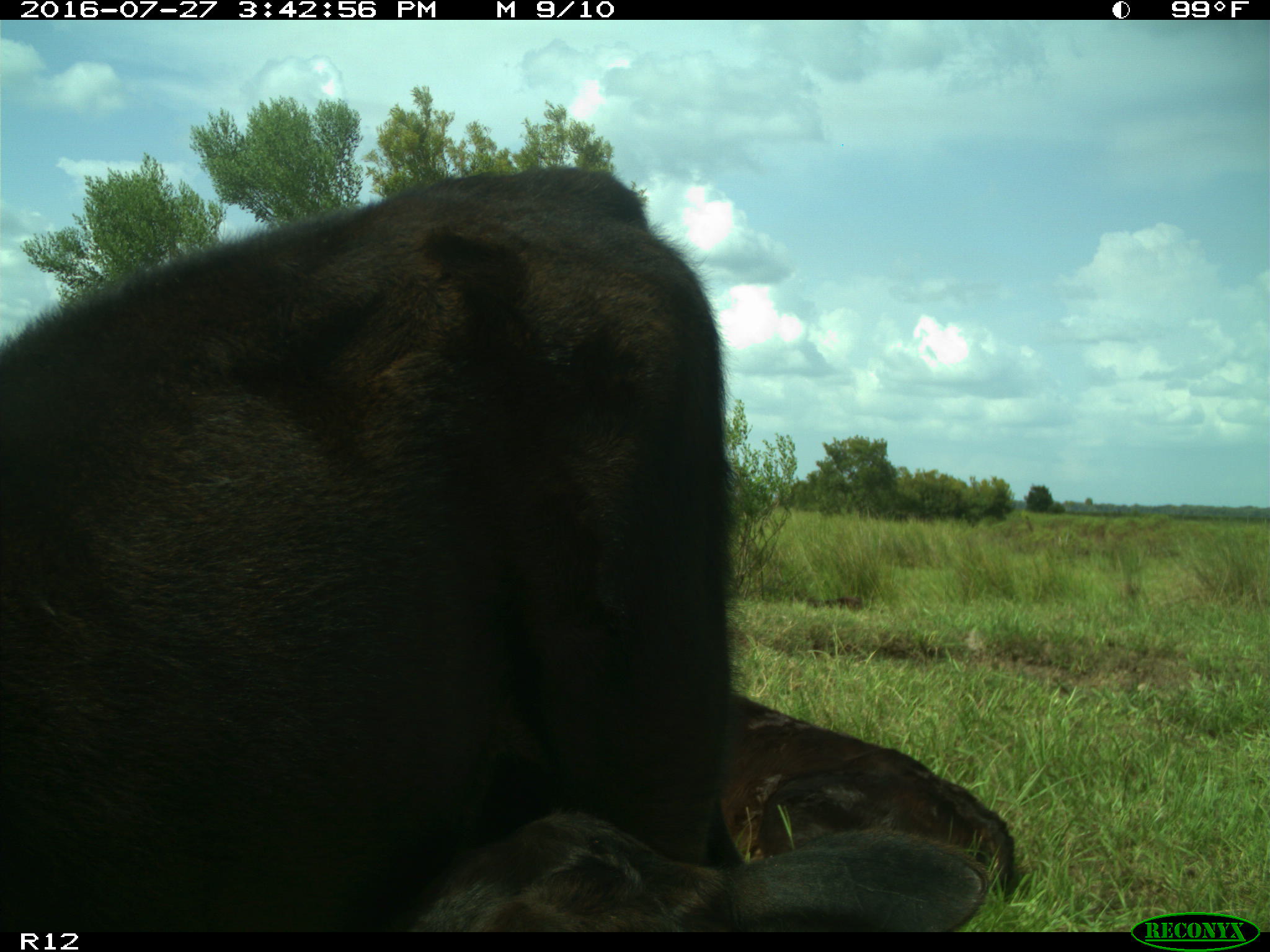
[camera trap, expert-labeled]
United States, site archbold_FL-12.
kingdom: Animalia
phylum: Chordata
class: Mammalia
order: Artiodactyla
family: Bovidae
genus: Bos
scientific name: Bos taurus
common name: domestic cow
Bos taurus (domestic cow).